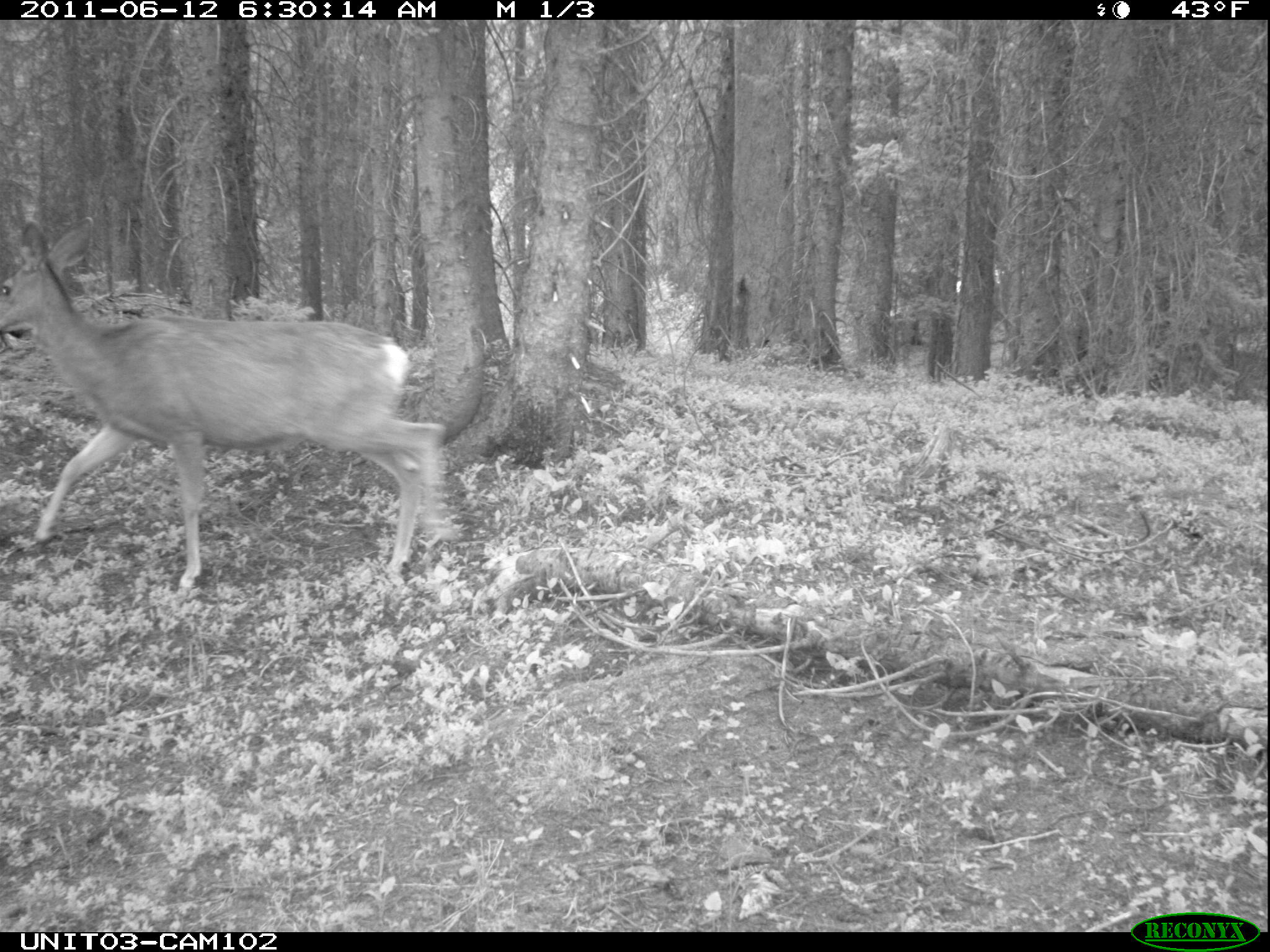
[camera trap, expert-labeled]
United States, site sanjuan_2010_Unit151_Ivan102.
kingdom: Animalia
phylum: Chordata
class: Mammalia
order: Artiodactyla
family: Cervidae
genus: Odocoileus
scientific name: Odocoileus hemionus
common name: mule deer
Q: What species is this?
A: Odocoileus hemionus (mule deer).